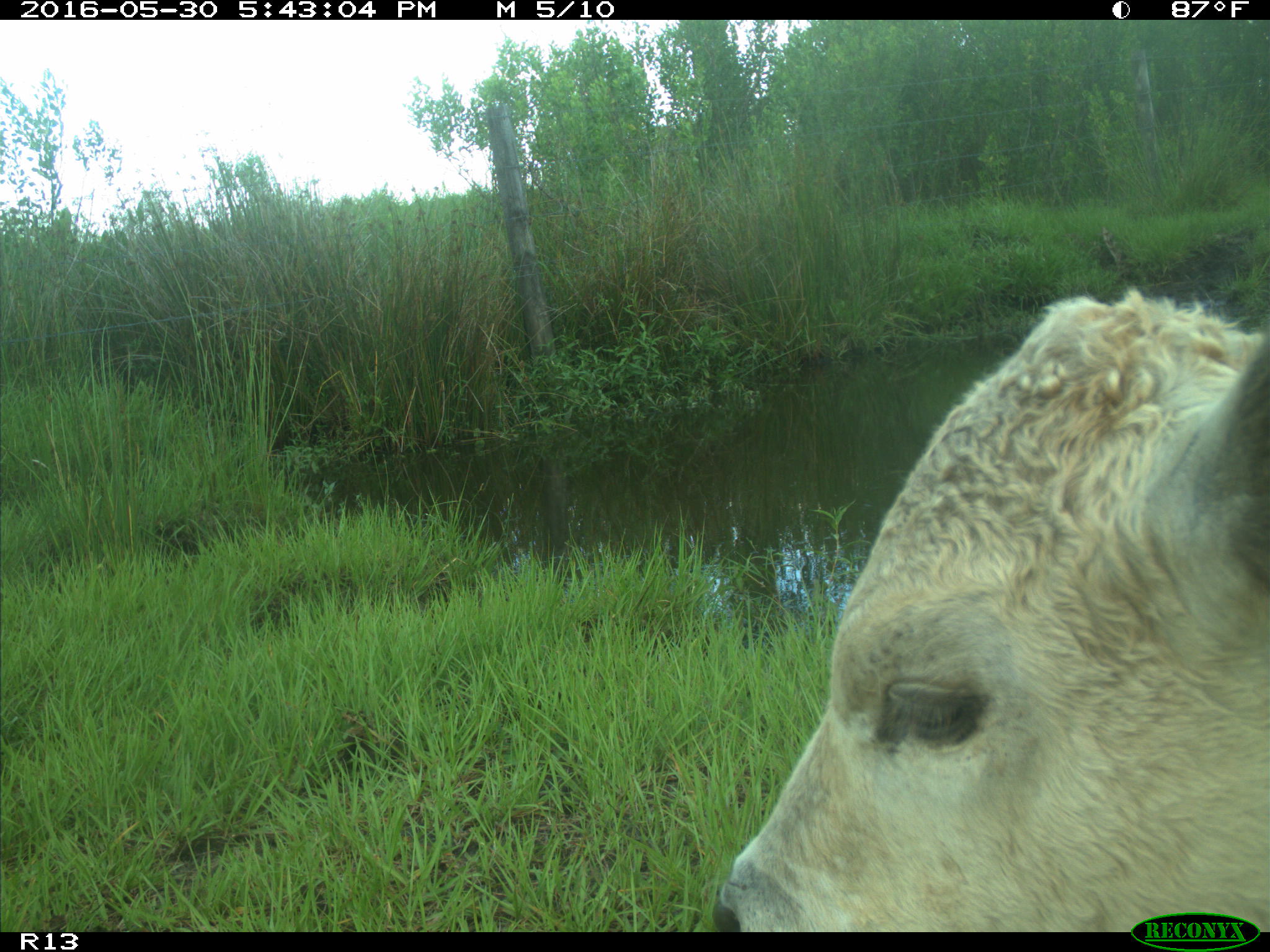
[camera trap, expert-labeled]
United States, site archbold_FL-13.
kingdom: Animalia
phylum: Chordata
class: Mammalia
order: Artiodactyla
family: Bovidae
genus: Bos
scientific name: Bos taurus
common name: domestic cow